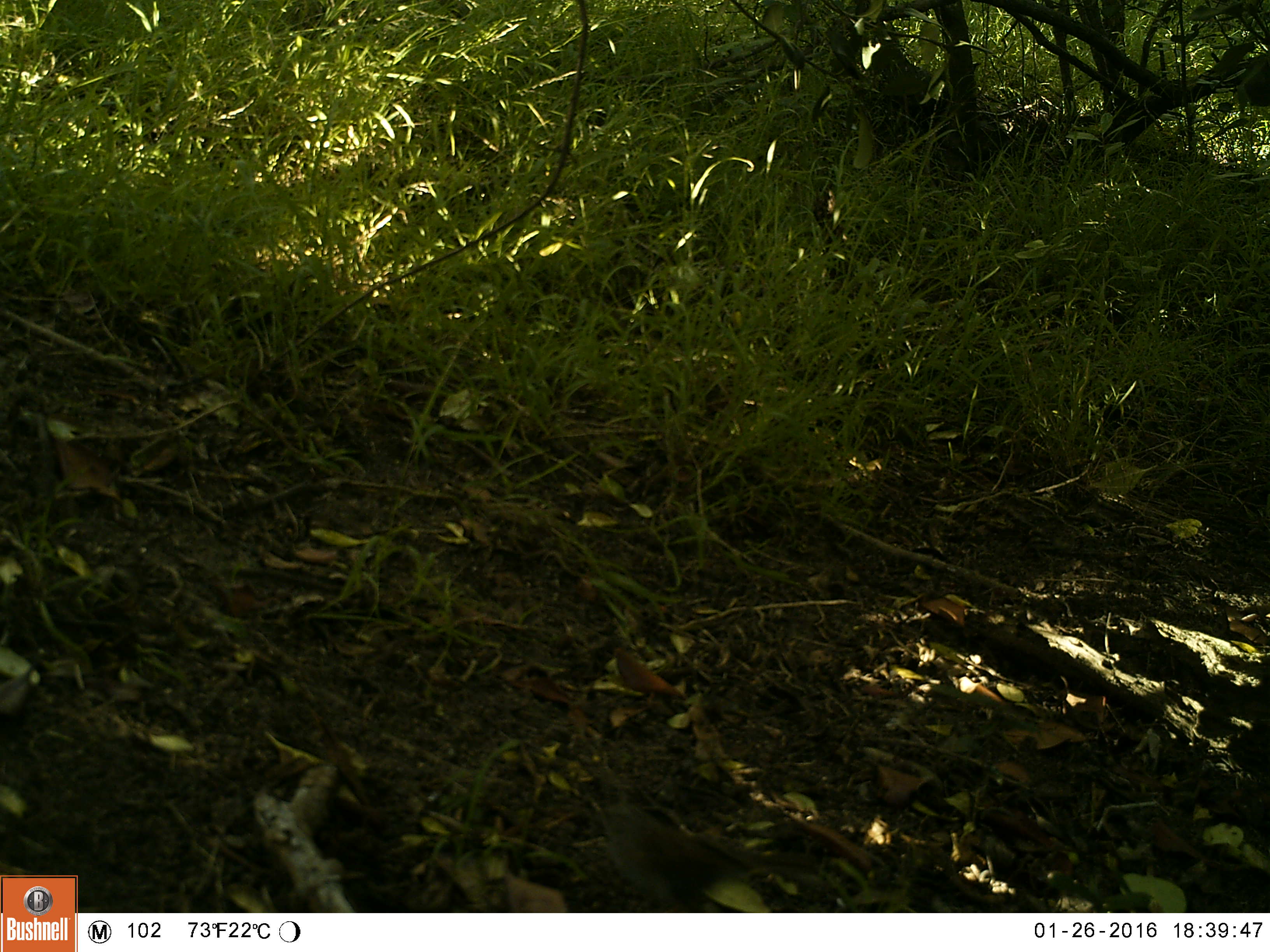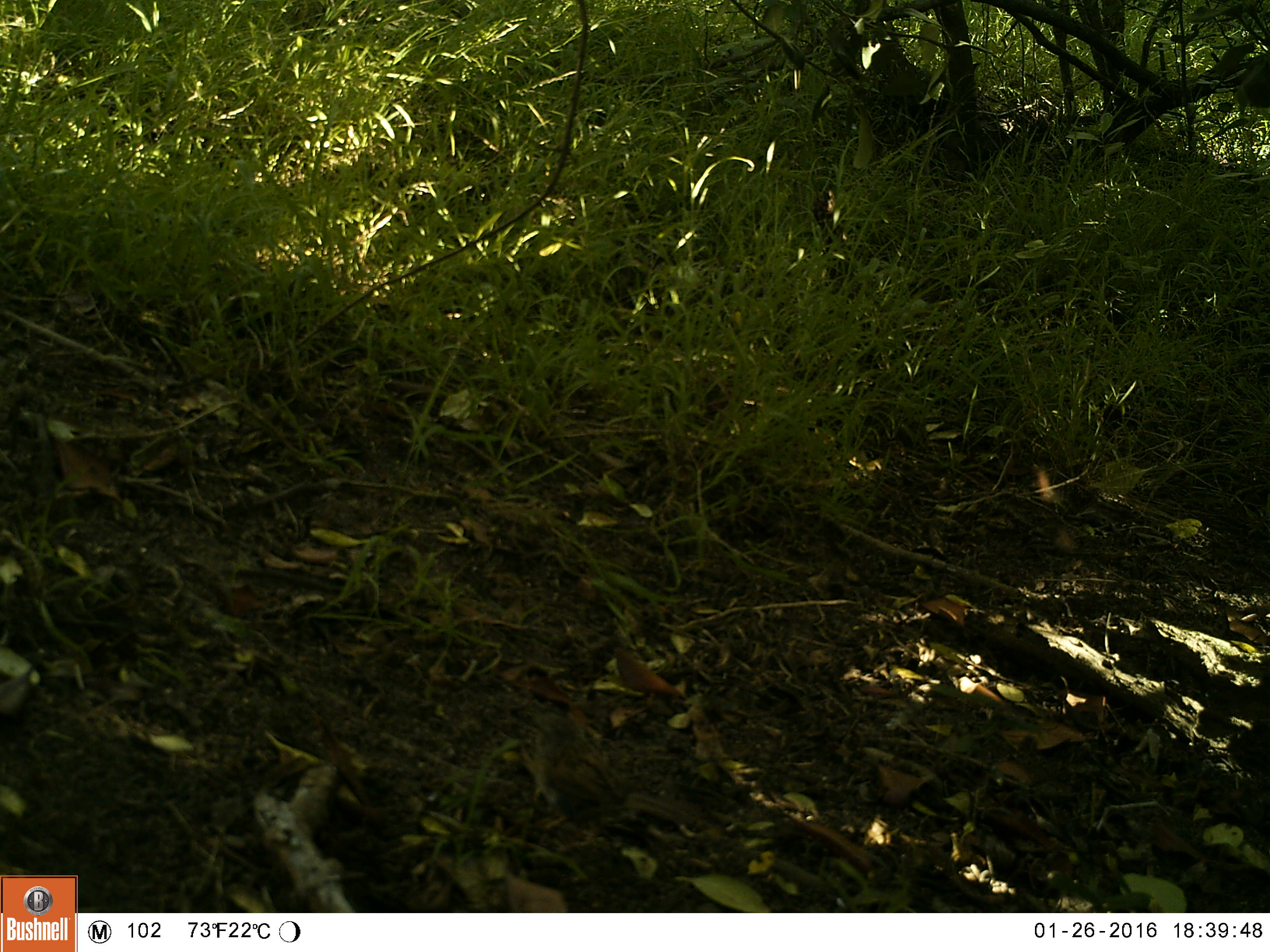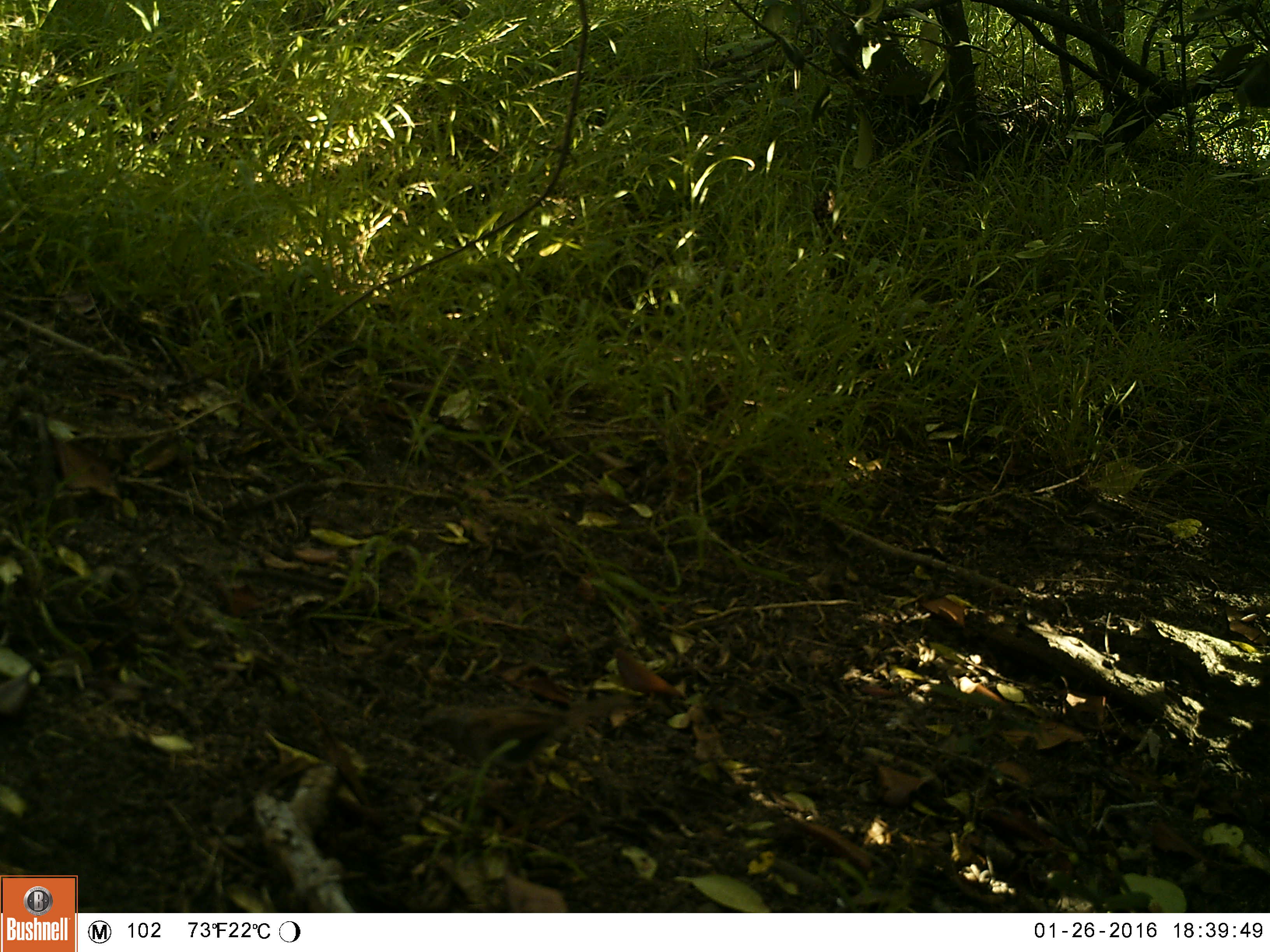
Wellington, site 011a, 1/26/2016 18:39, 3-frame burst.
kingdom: Animalia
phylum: Chordata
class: Aves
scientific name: Aves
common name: bird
Bird (Aves).